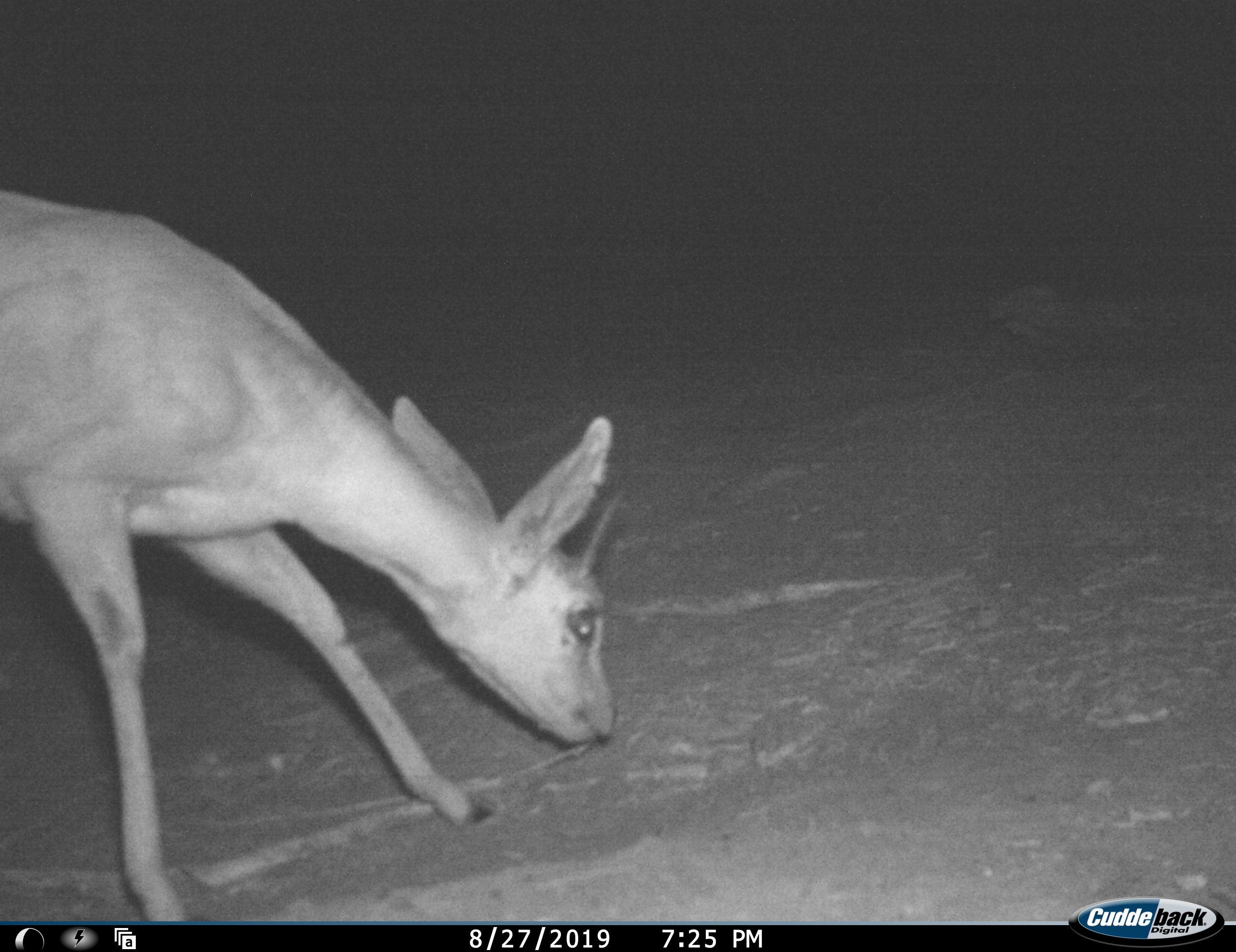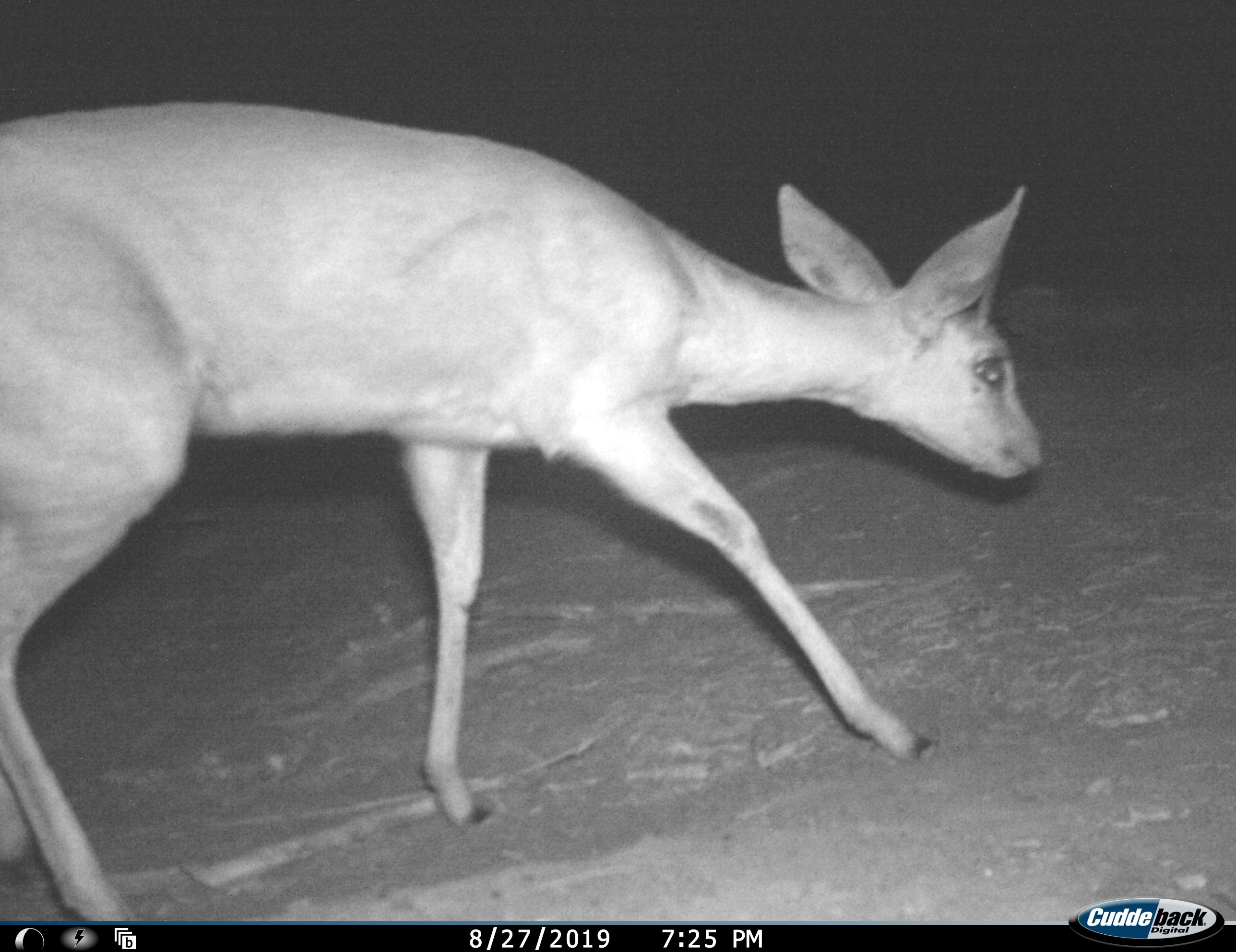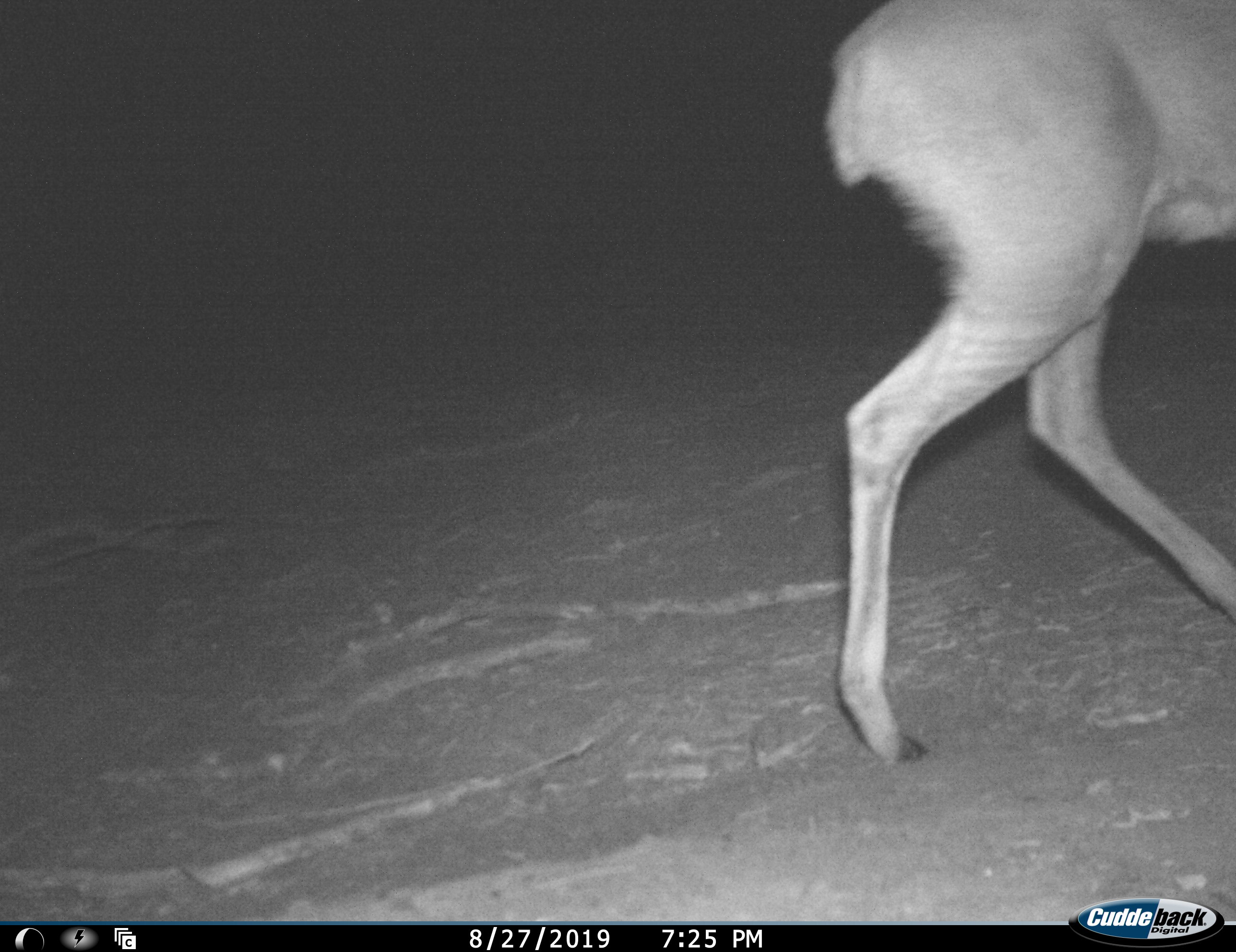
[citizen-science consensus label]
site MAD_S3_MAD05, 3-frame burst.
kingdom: Animalia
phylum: Chordata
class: Mammalia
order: Artiodactyla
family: Bovidae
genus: Raphicerus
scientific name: Raphicerus campestris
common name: steenbok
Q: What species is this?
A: Steenbok (Raphicerus campestris).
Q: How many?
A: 1.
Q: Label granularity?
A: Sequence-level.